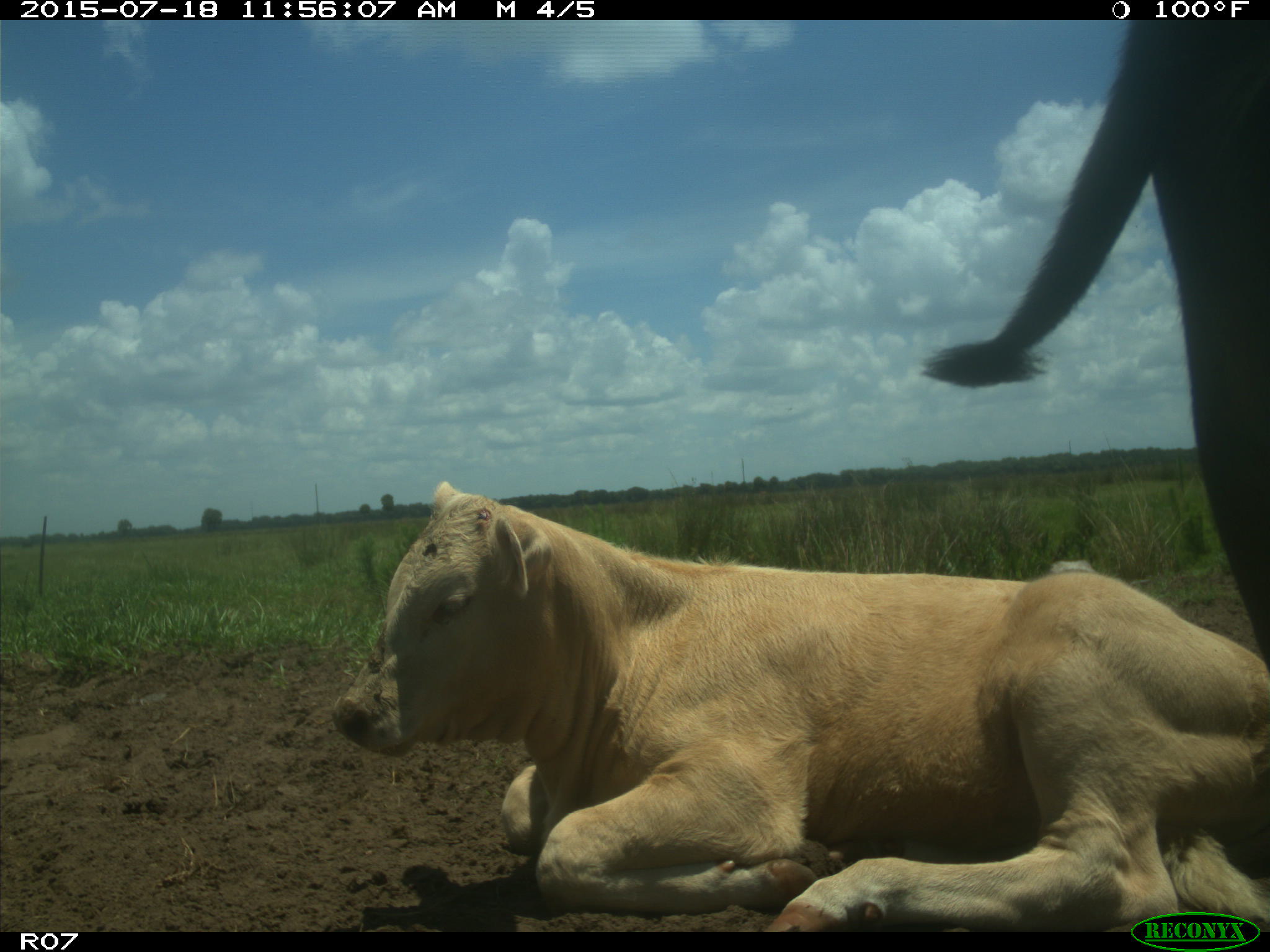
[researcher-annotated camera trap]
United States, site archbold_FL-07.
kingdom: Animalia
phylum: Chordata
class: Mammalia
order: Artiodactyla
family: Bovidae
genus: Bos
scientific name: Bos taurus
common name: domestic cow